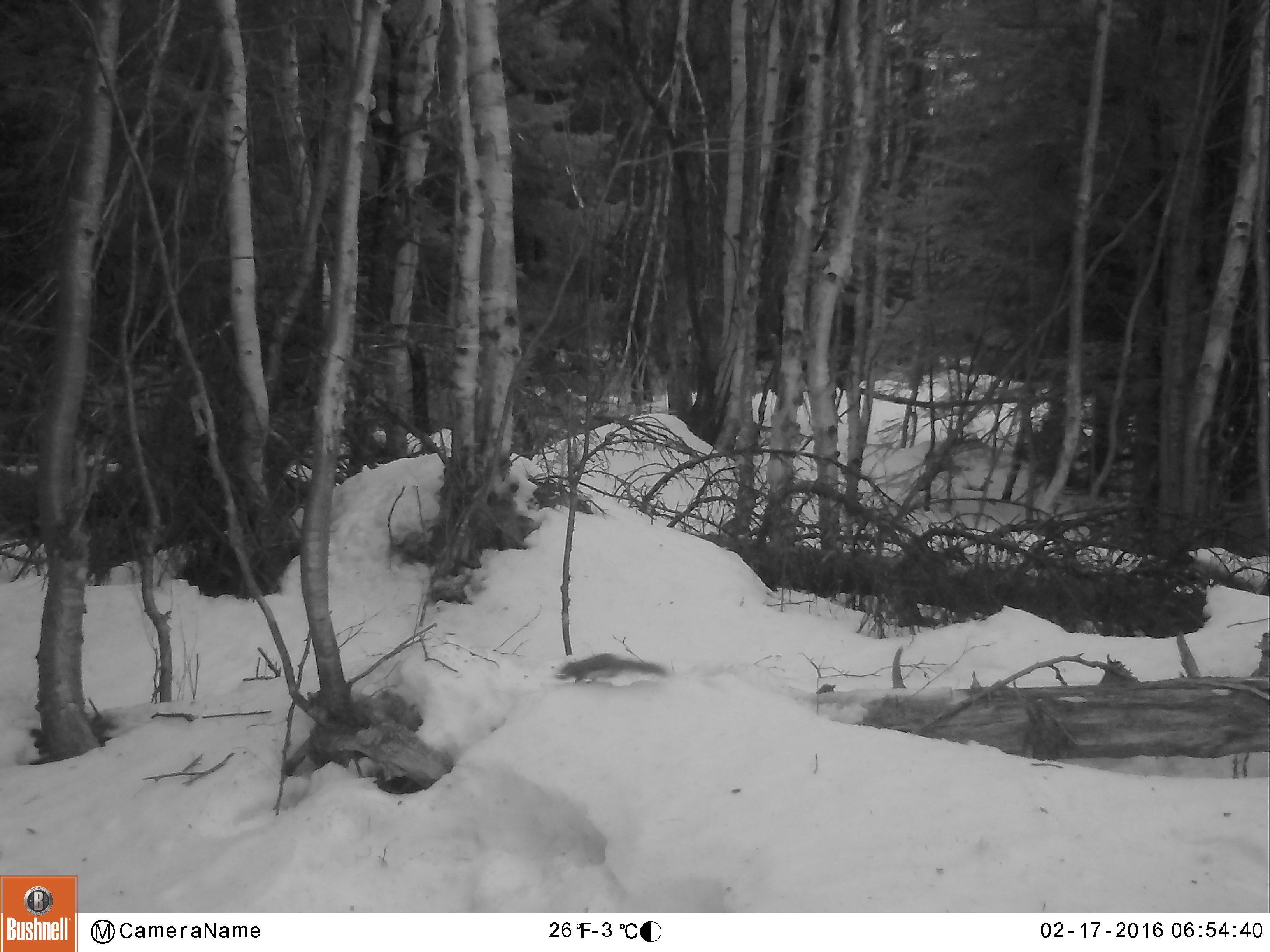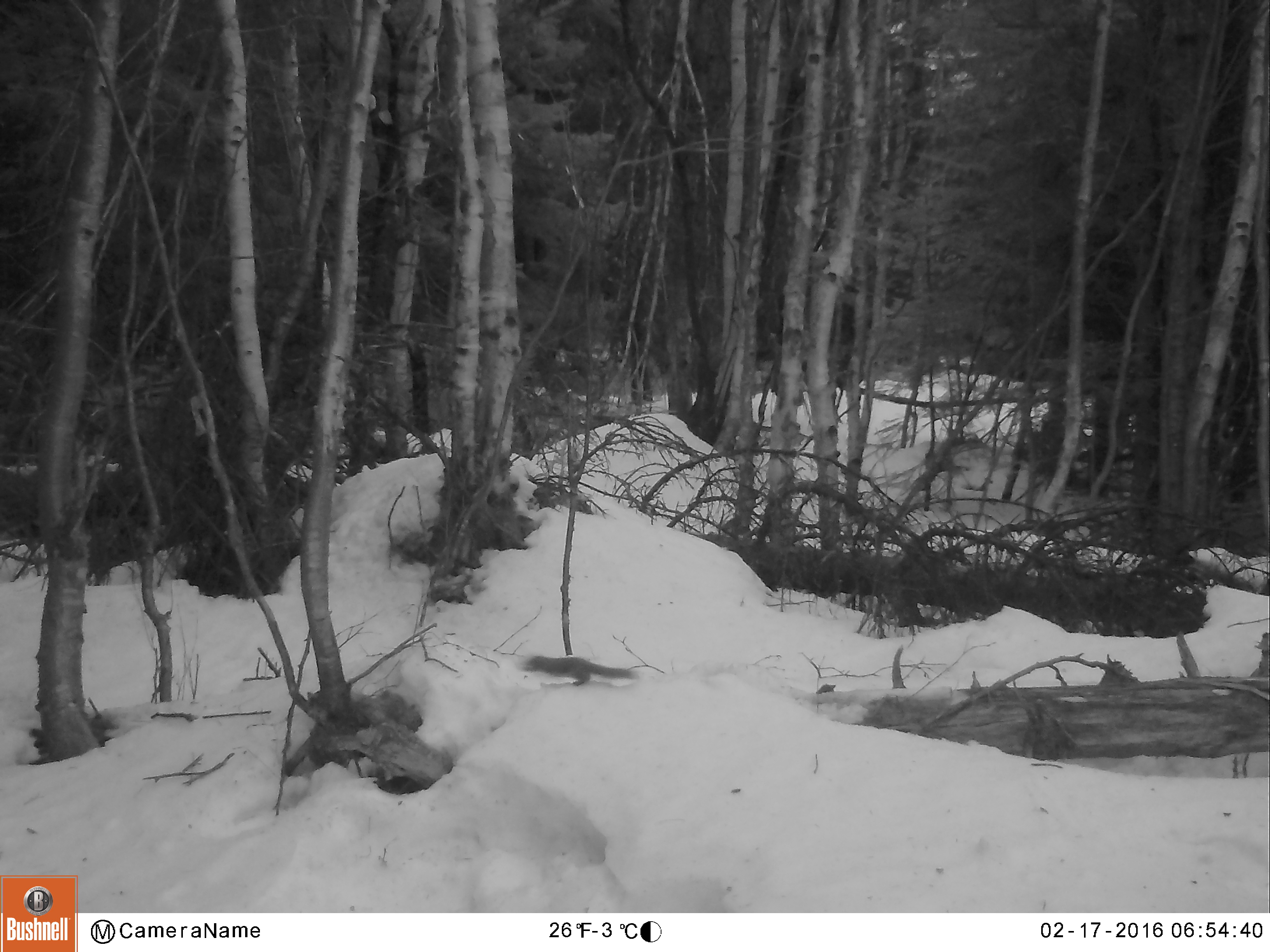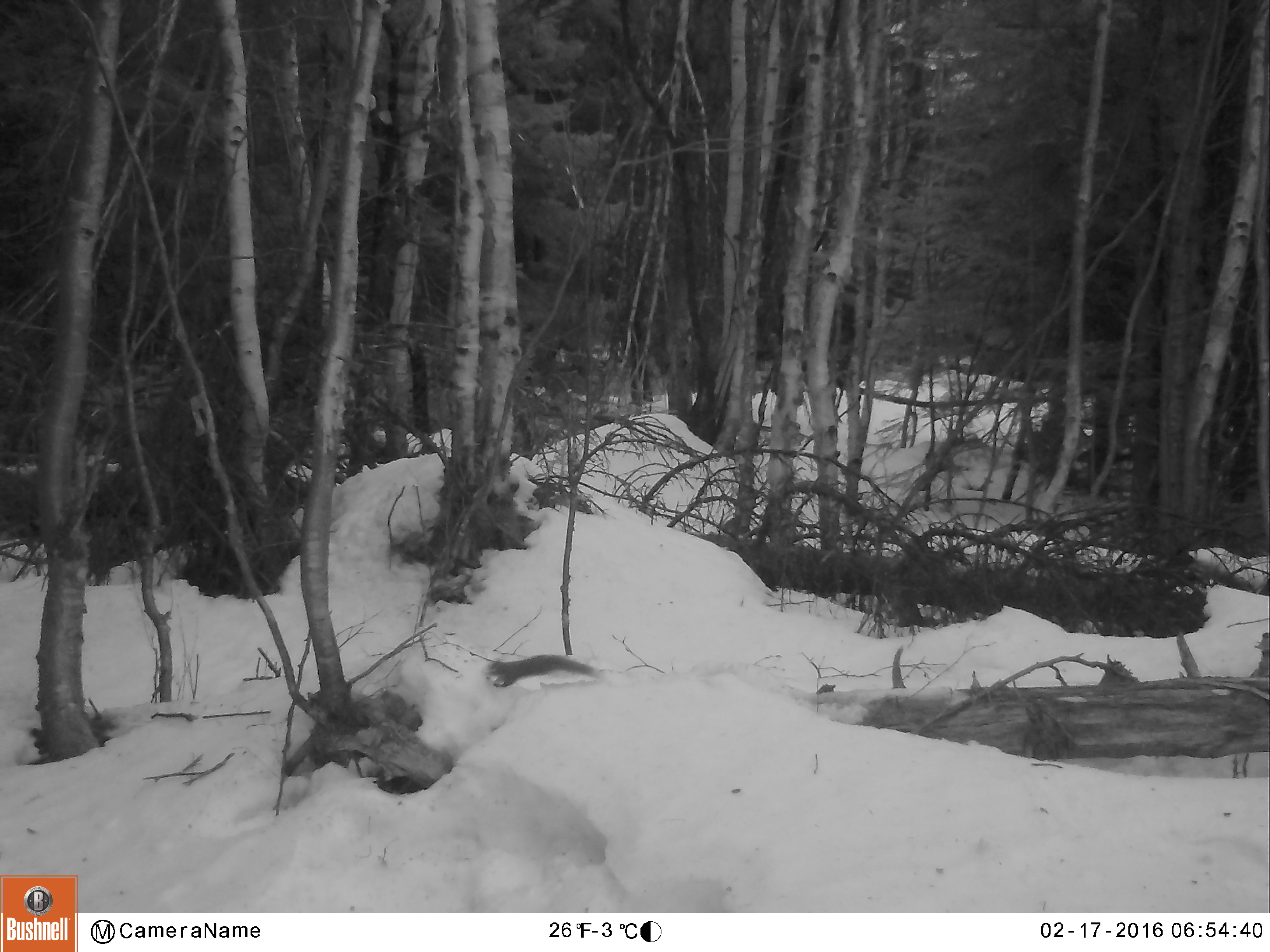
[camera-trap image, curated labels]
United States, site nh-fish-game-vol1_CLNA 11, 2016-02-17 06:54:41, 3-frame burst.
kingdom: Animalia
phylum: Chordata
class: Mammalia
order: Rodentia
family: Sciuridae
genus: Tamiasciurus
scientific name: Tamiasciurus hudsonicus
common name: red squirrel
Red squirrel (Tamiasciurus hudsonicus).